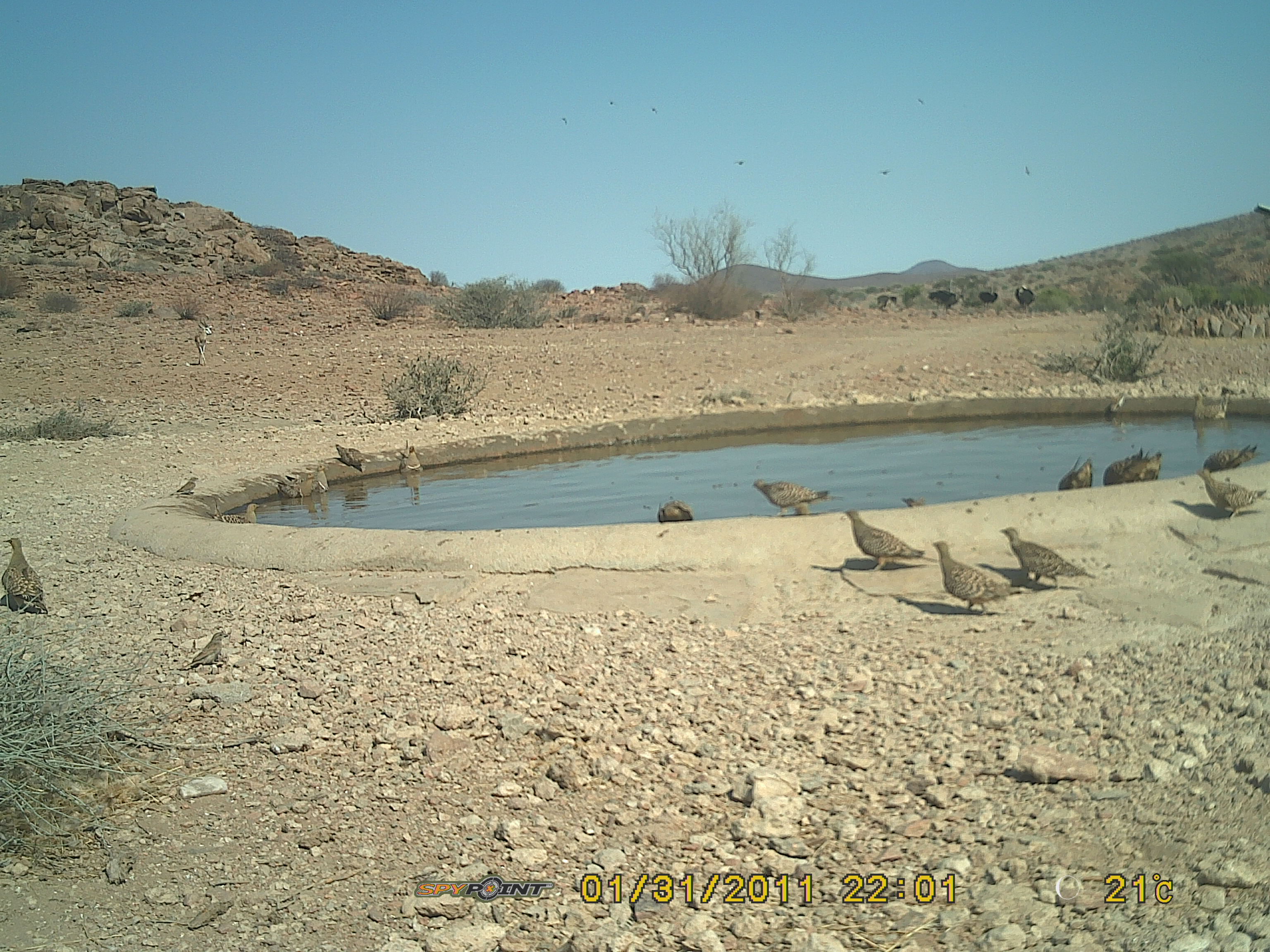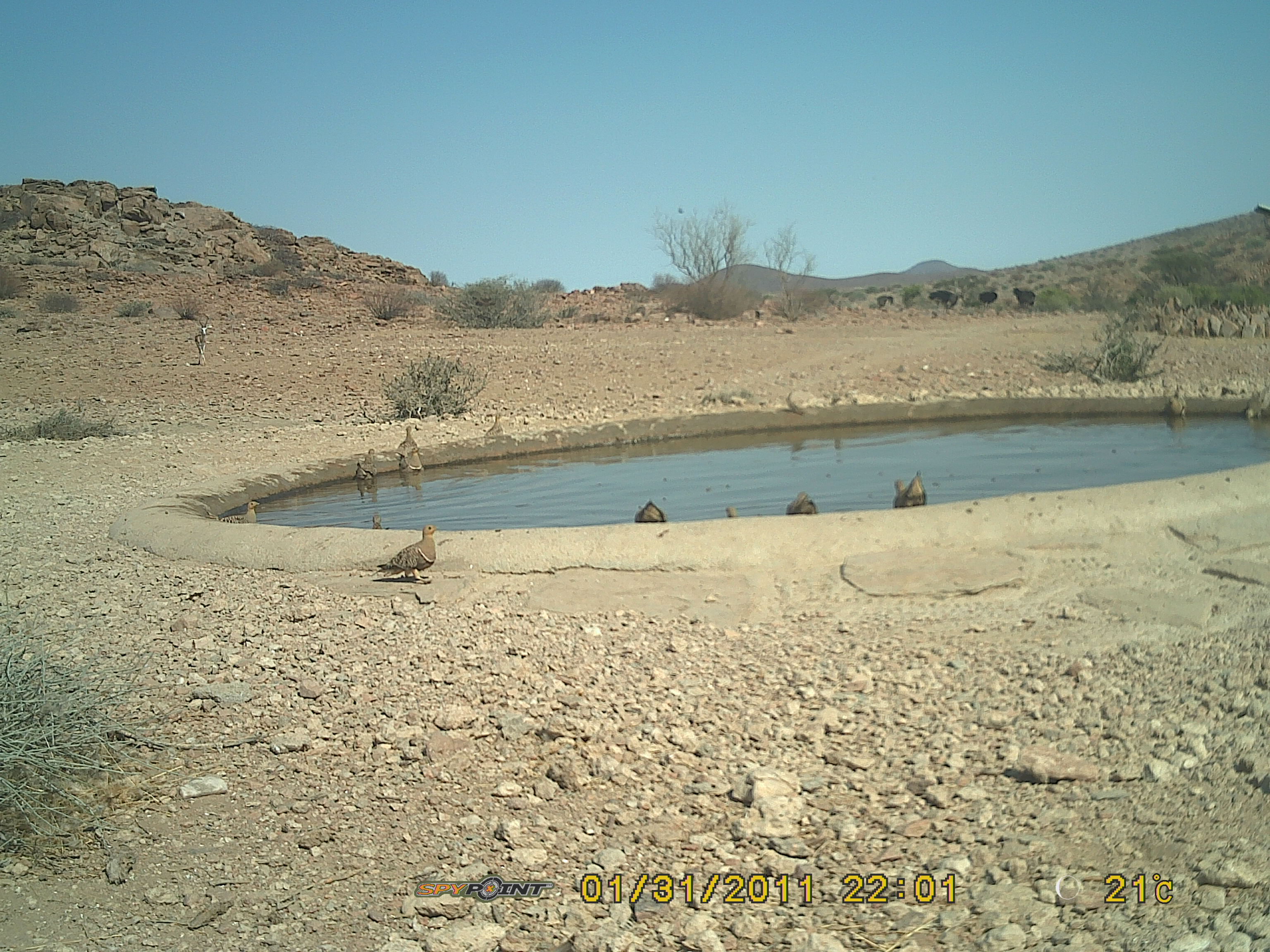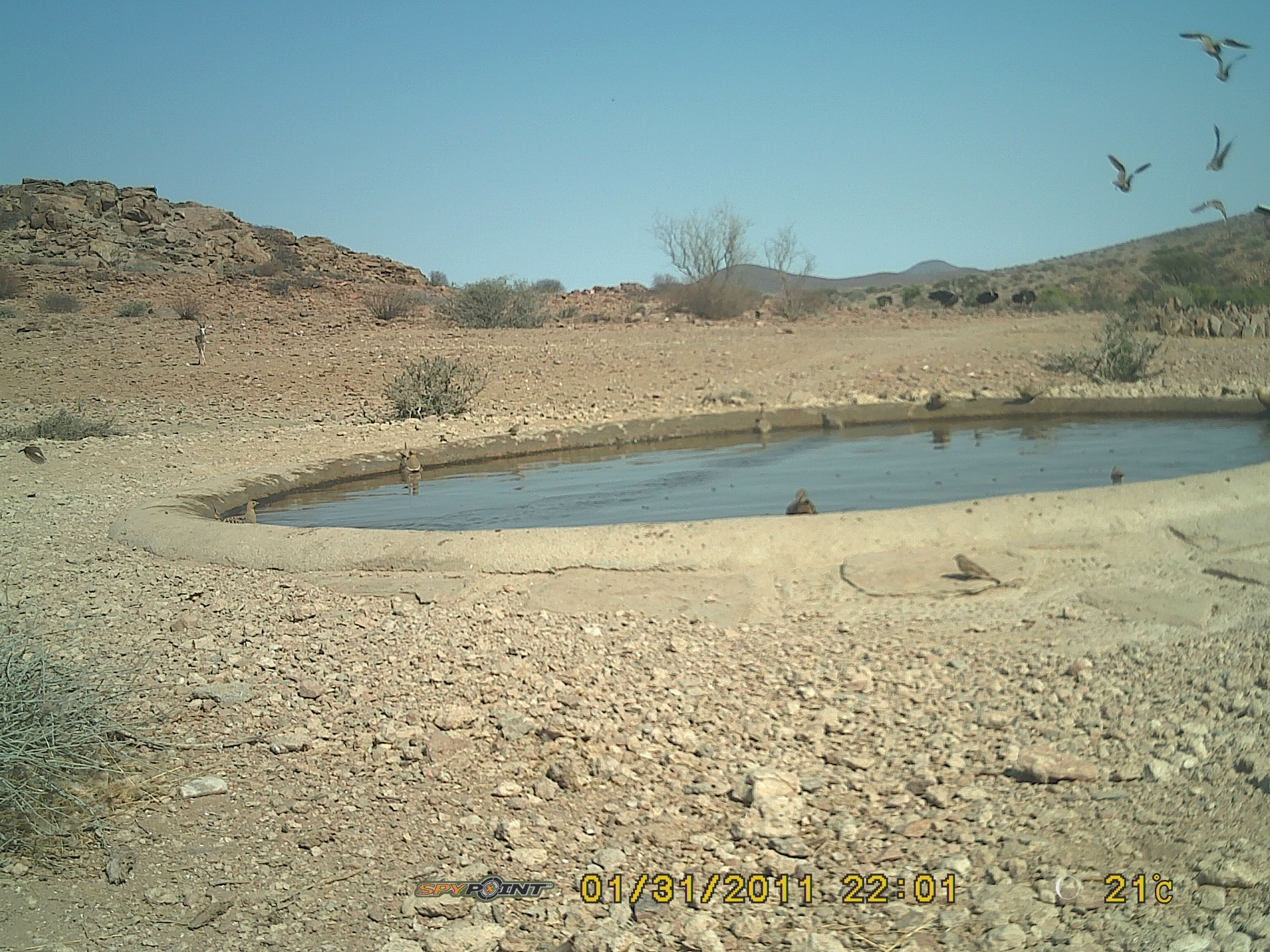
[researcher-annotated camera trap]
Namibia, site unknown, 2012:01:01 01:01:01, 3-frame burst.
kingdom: Animalia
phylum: Chordata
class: Aves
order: Pterocliformes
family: Pteroclidae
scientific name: Pteroclidae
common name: sandgrouse